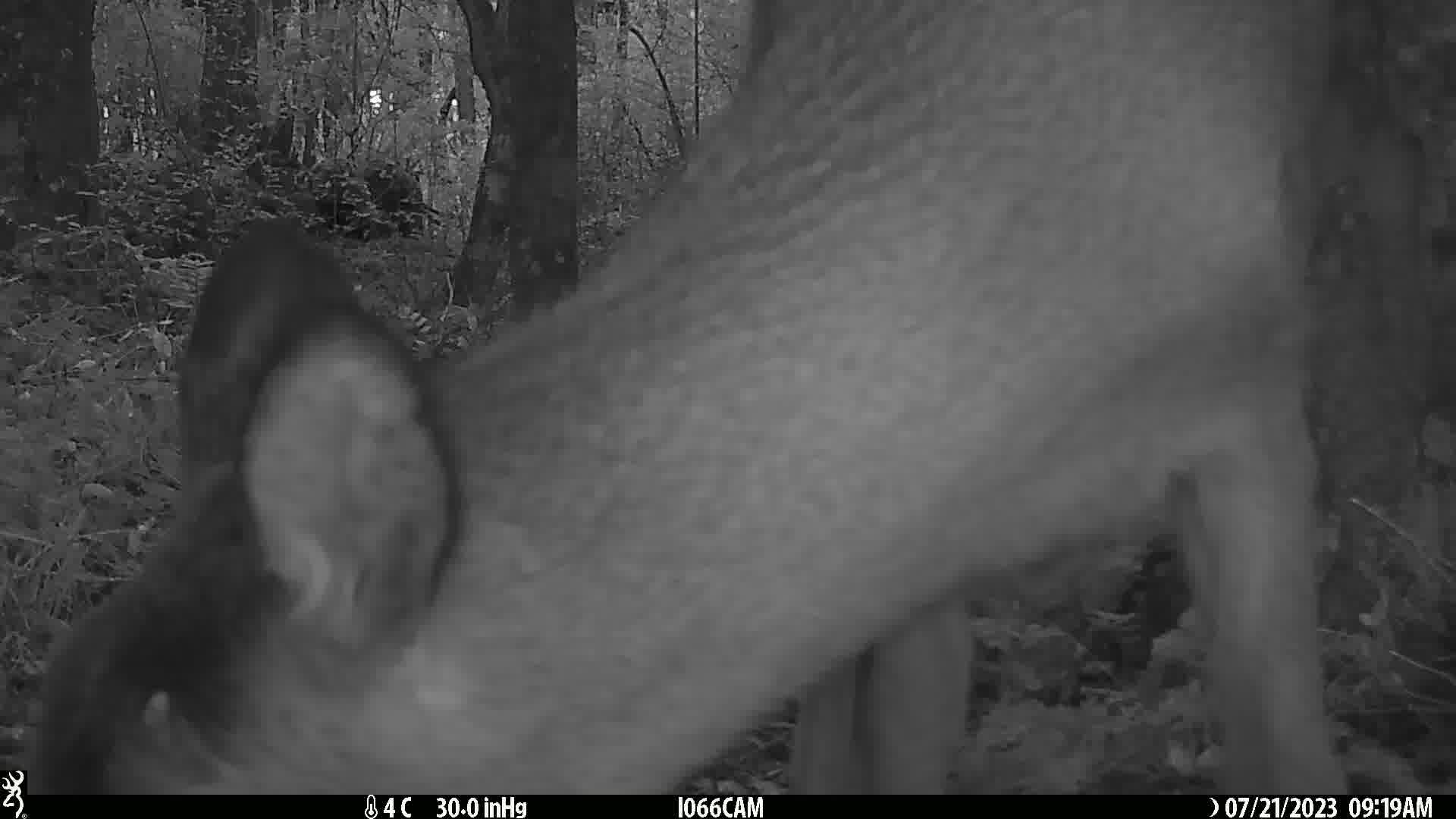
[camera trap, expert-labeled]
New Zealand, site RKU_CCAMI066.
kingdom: Animalia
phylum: Chordata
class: Mammalia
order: Artiodactyla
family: Cervidae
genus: Odocoileus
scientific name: Odocoileus virginianus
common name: white-tailed deer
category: white tailed deer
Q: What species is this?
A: White tailed deer (white-tailed deer) (Odocoileus virginianus).